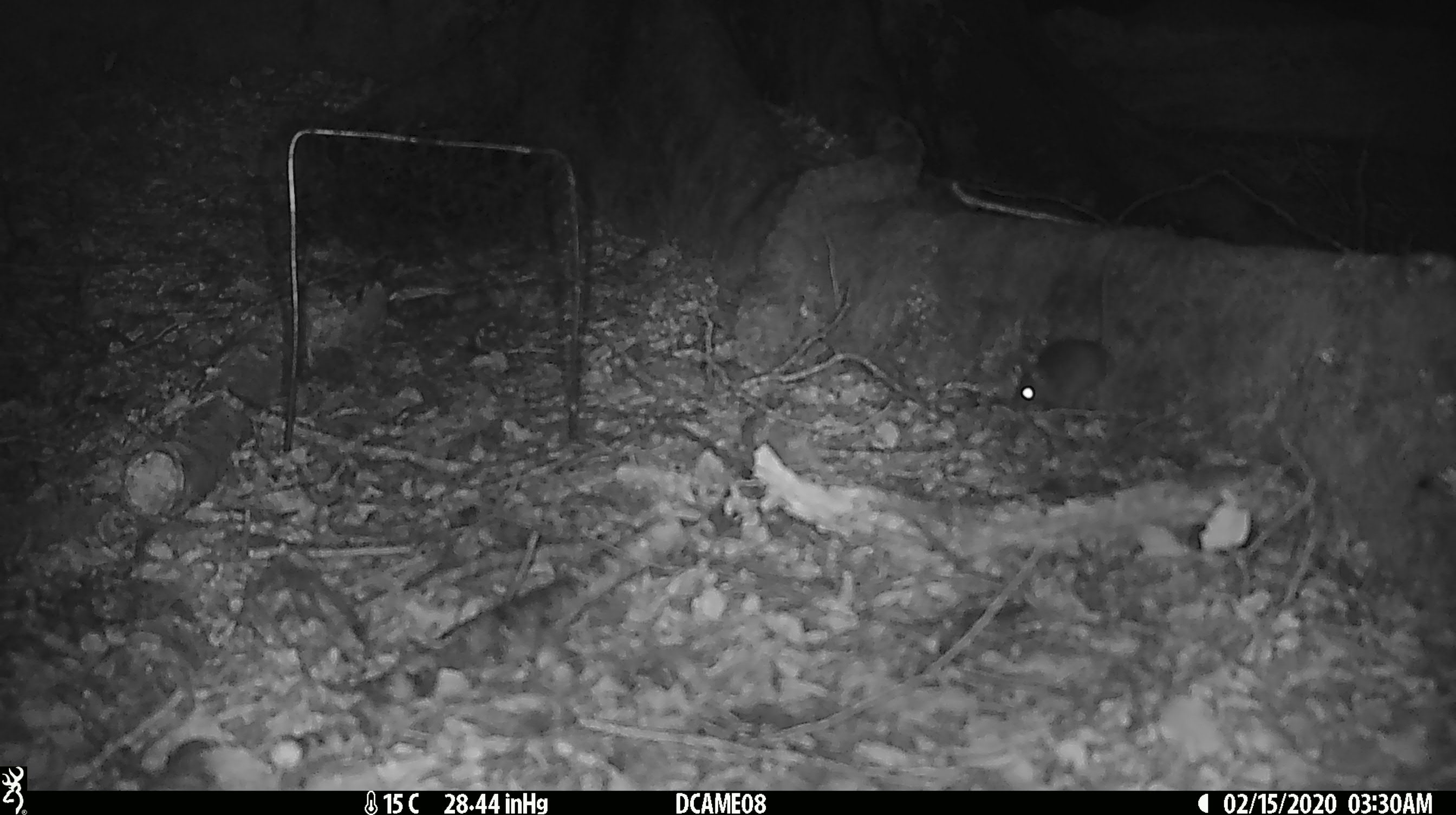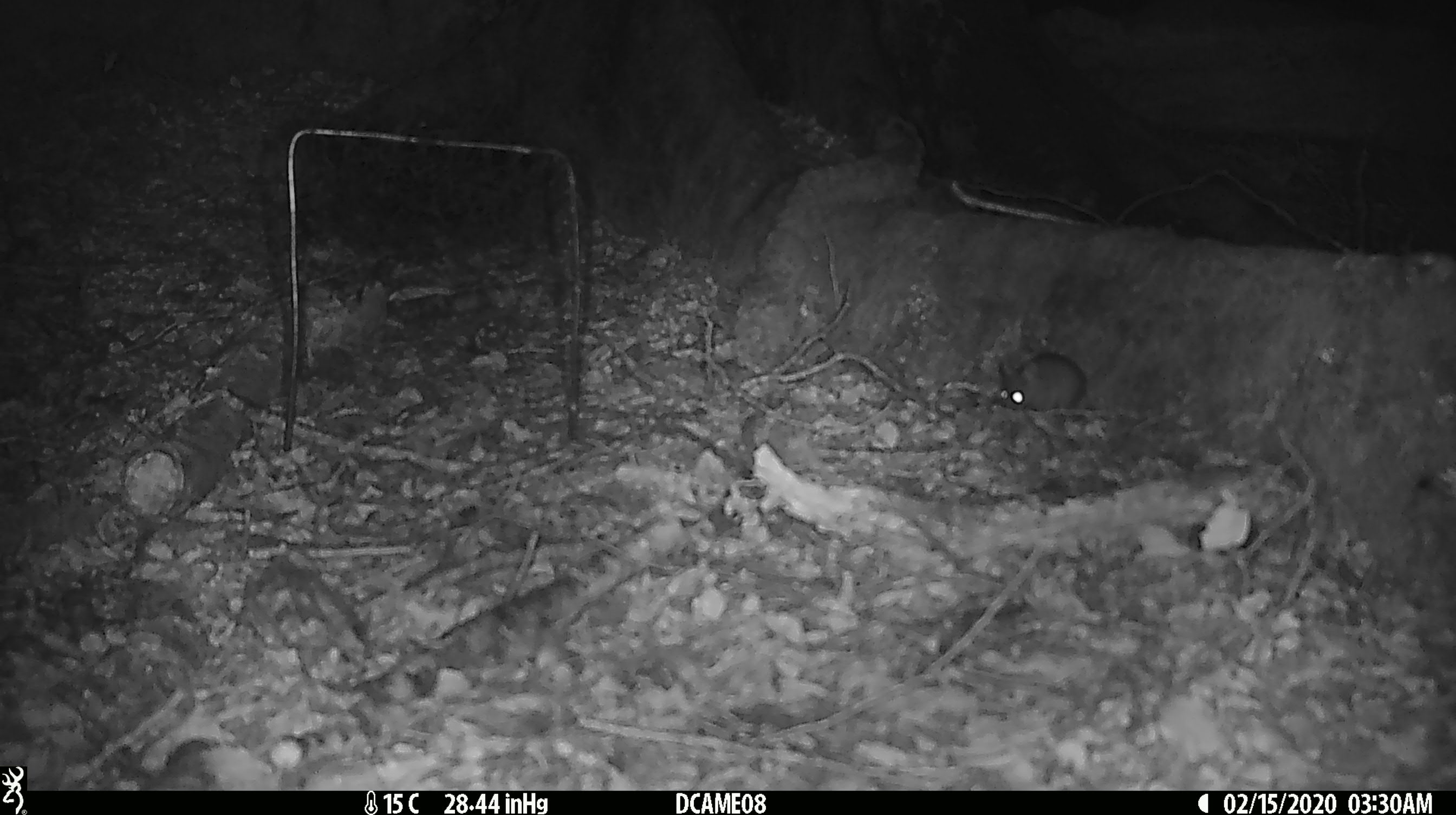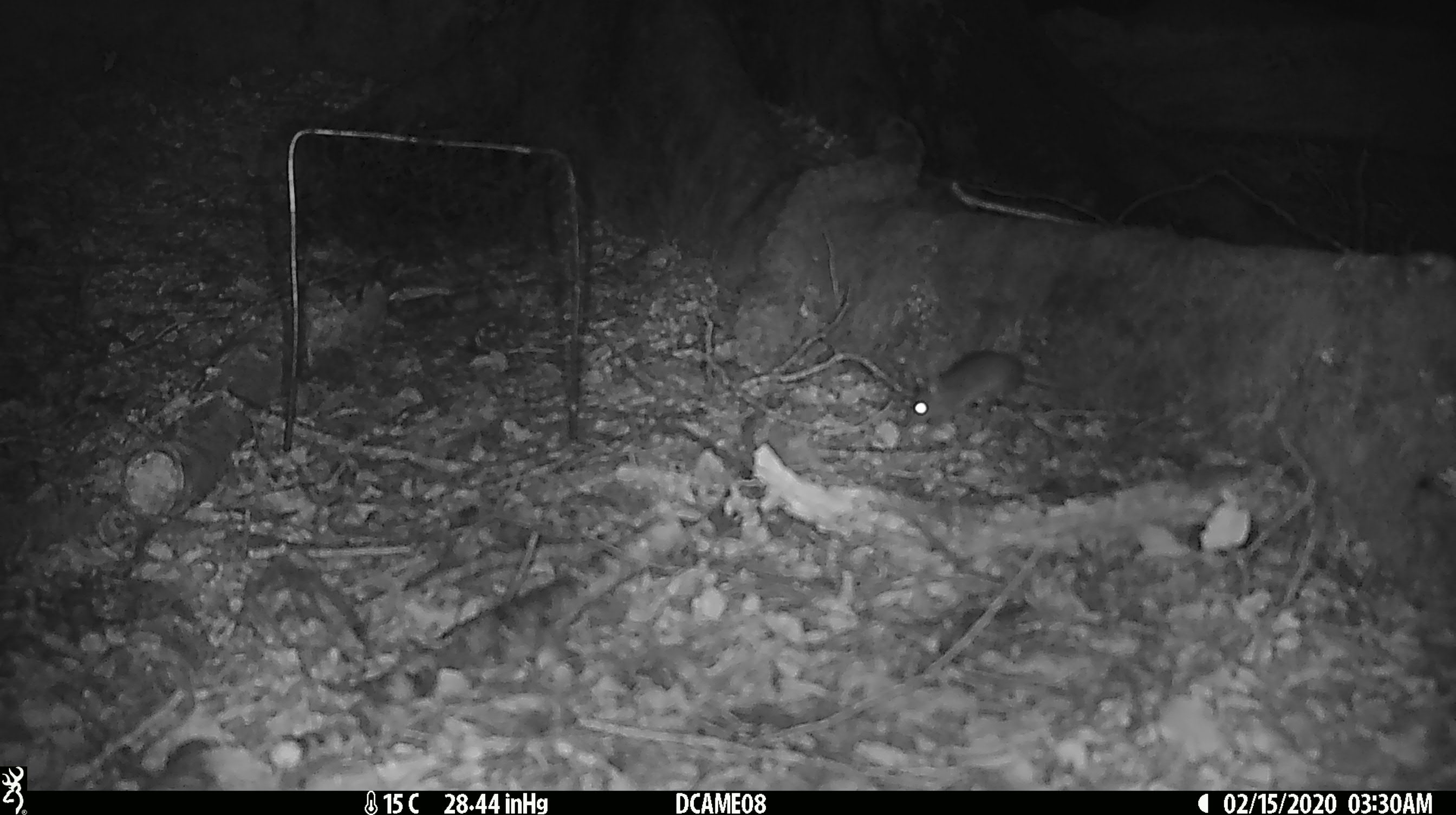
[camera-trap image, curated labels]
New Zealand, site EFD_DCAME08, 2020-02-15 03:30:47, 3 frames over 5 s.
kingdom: Animalia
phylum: Chordata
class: Mammalia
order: Rodentia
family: Muridae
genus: Mus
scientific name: Mus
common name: mouse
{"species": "mouse (Mus)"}